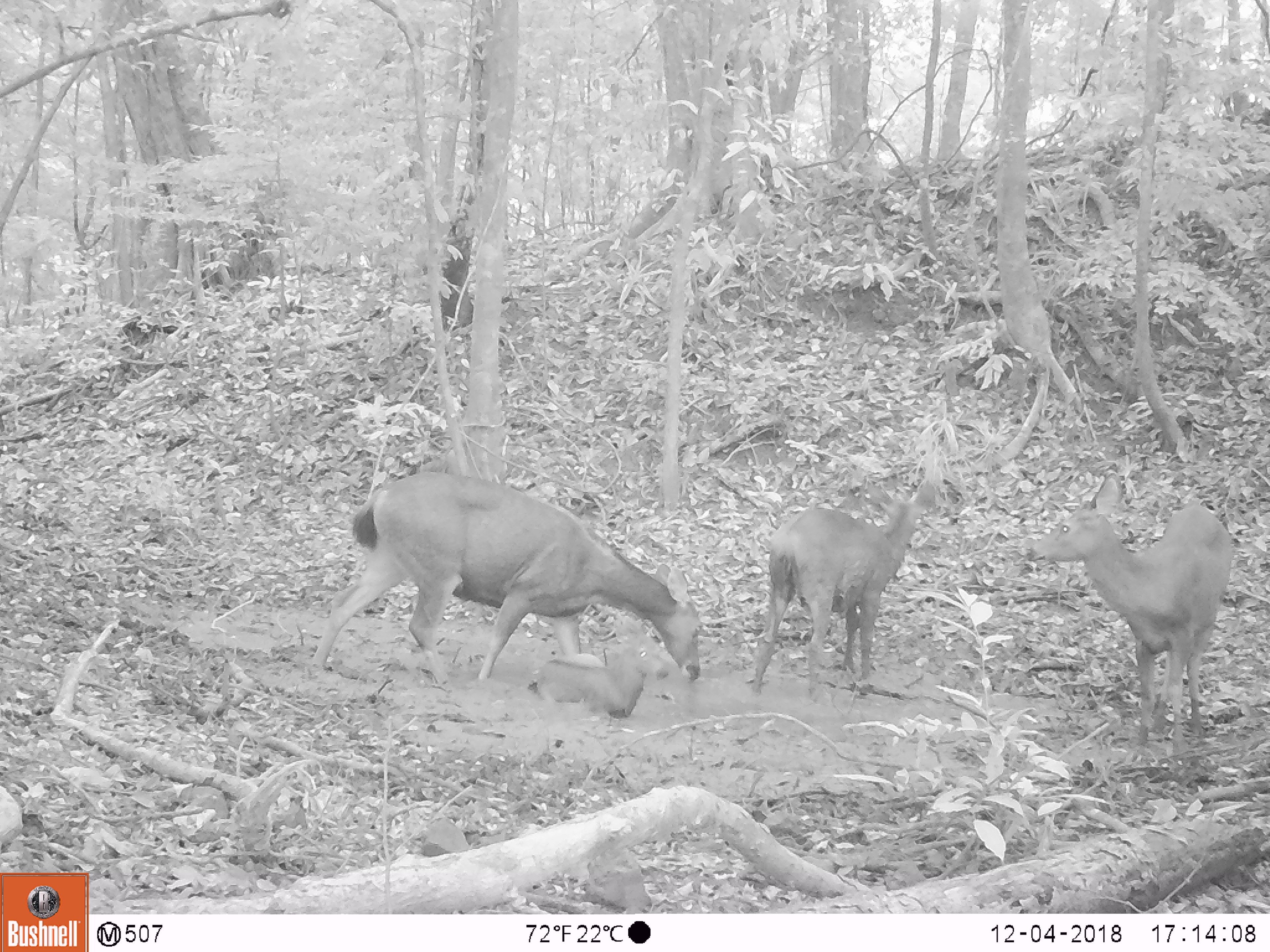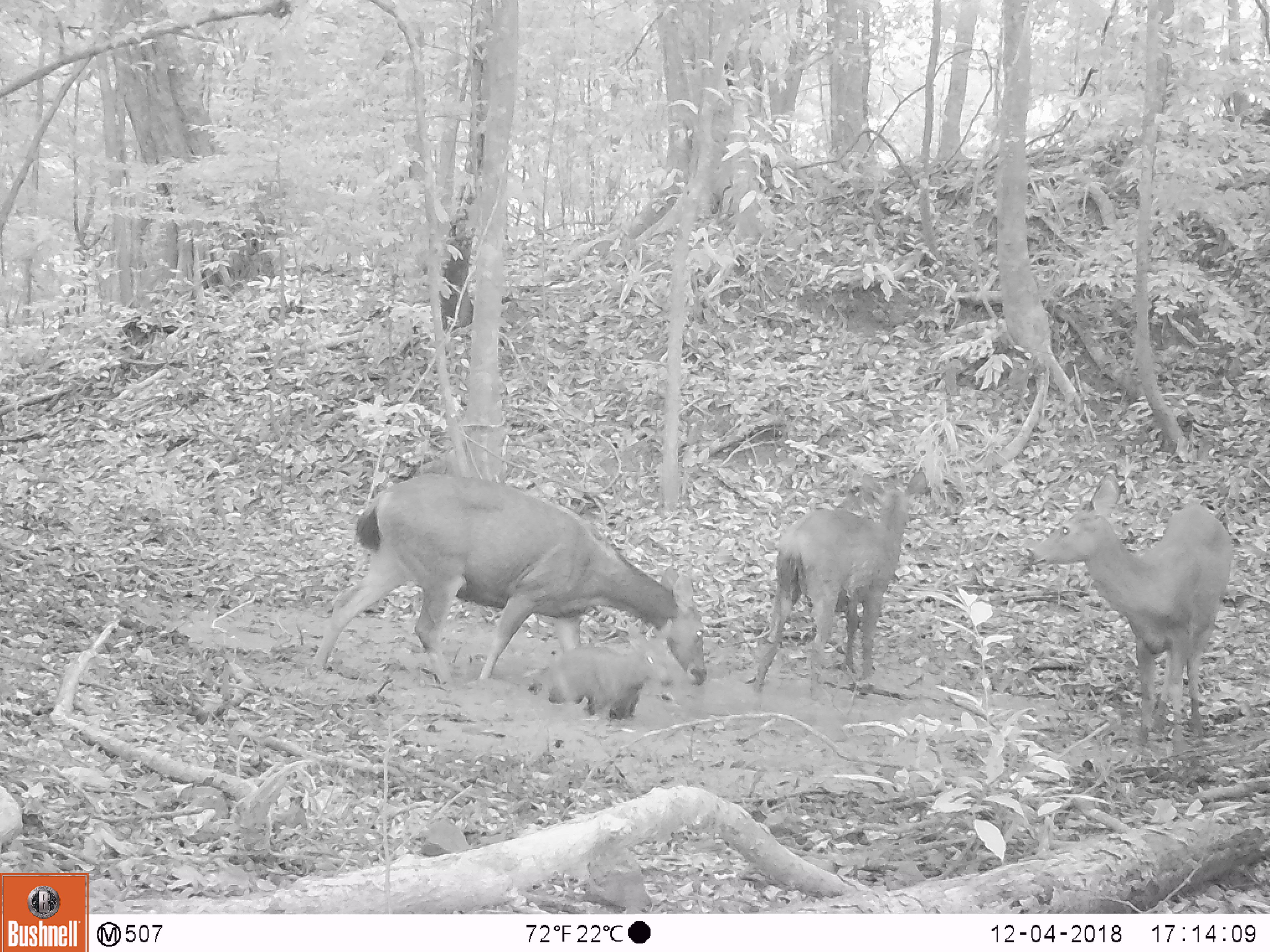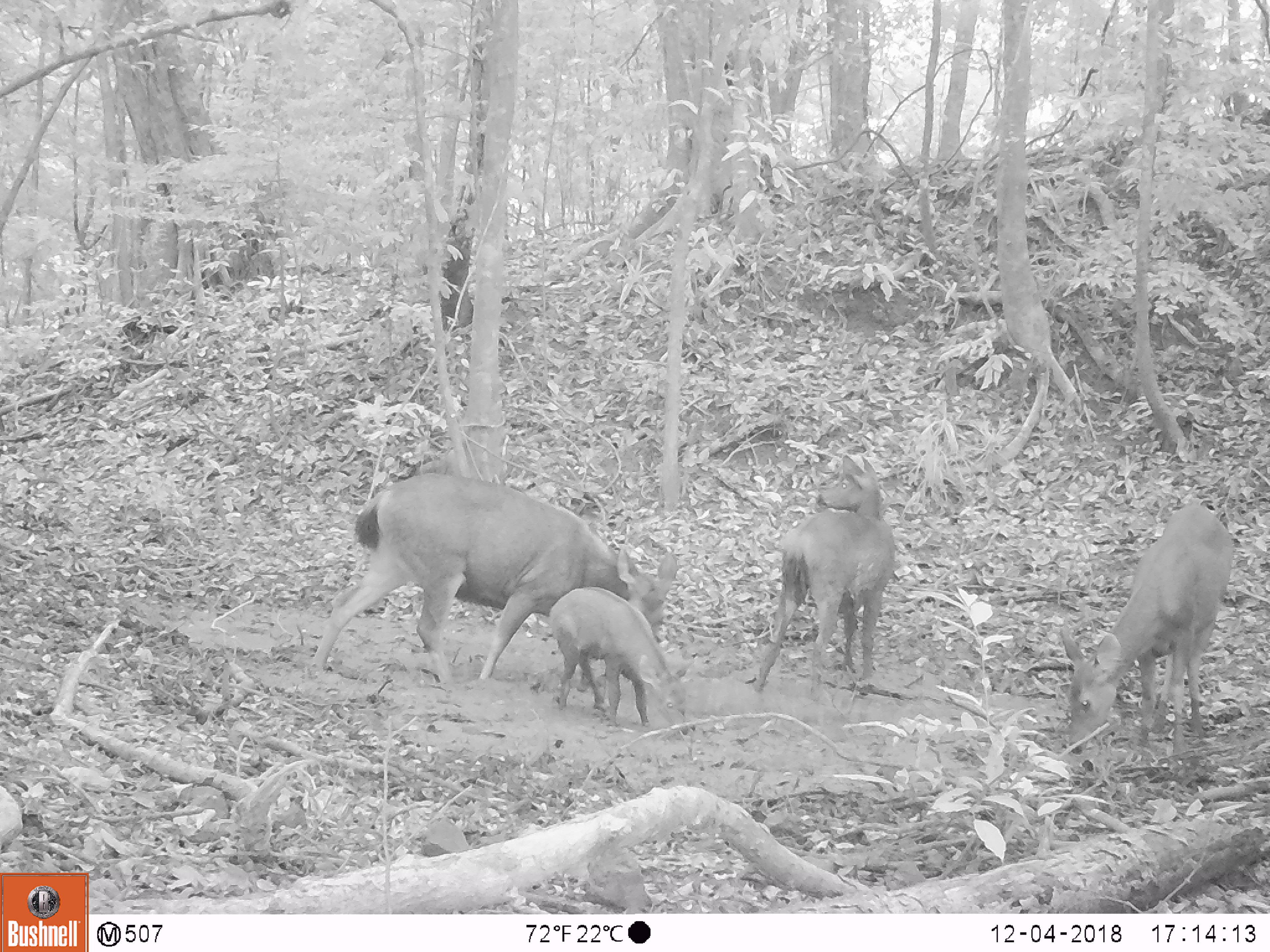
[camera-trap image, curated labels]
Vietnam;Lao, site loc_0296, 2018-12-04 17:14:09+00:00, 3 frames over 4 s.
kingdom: Animalia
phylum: Chordata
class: Mammalia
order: Artiodactyla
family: Cervidae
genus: Rusa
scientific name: Rusa unicolor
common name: sambar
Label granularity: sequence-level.